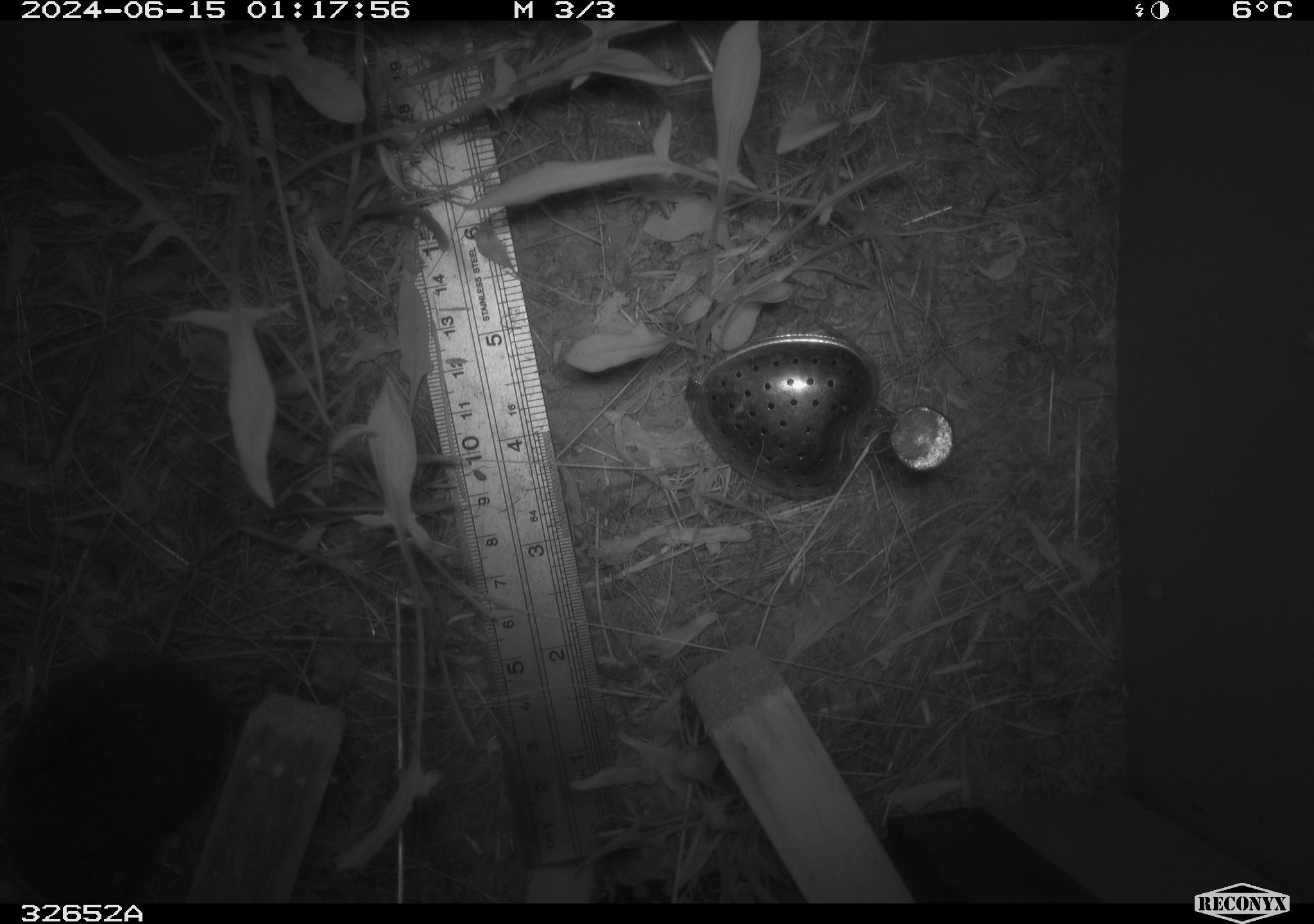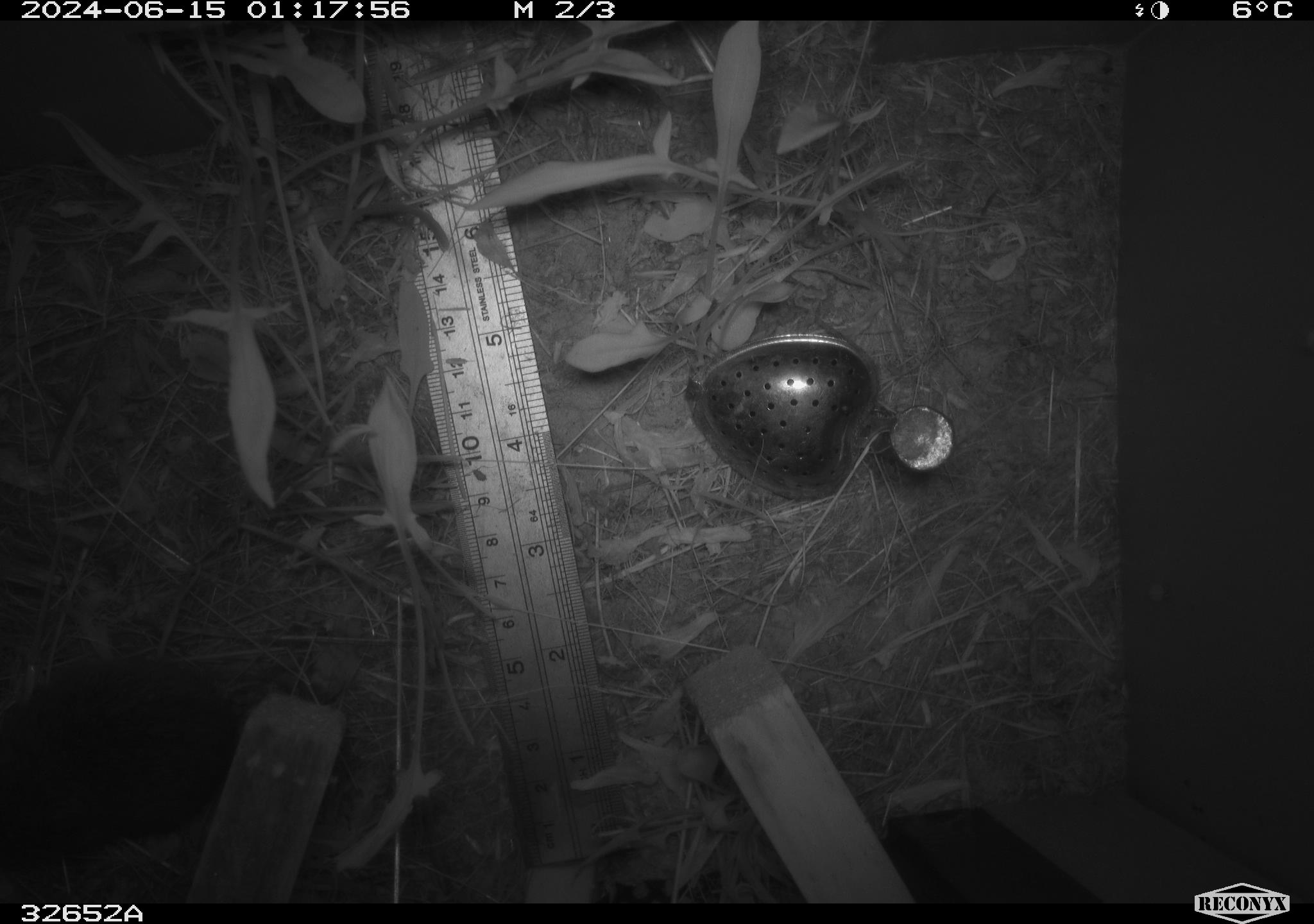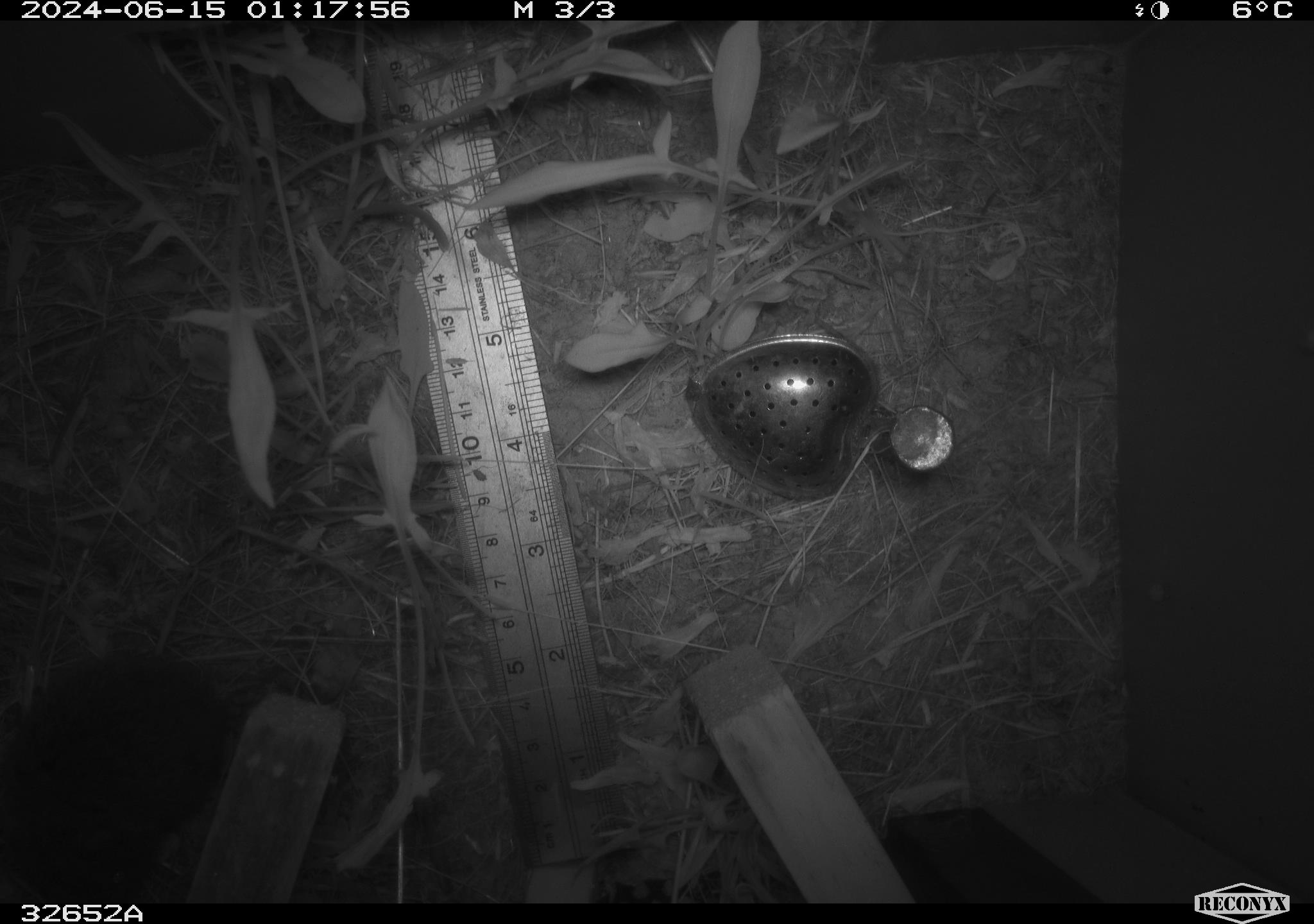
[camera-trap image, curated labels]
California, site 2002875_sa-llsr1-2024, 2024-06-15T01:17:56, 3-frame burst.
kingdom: Animalia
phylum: Chordata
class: Mammalia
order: Rodentia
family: Cricetidae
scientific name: Arvicolinae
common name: voles, lemmings, and muskrats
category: arvicolinae subfamily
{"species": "arvicolinae subfamily (voles, lemmings, and muskrats) (Arvicolinae)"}